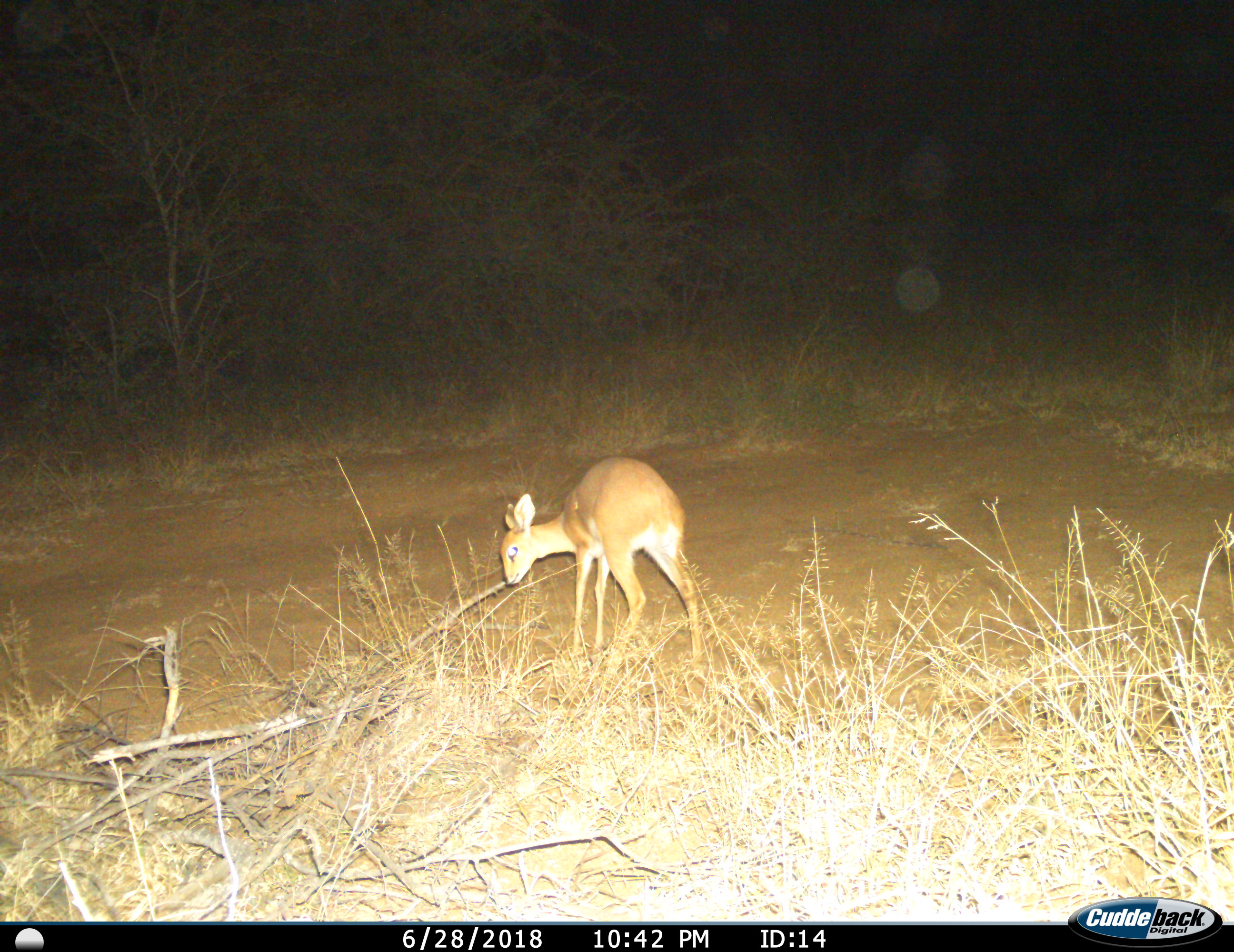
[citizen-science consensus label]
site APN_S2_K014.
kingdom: Animalia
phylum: Chordata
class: Mammalia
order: Artiodactyla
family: Bovidae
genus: Madoqua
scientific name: Madoqua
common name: dik-dik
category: dikdik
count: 1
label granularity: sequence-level